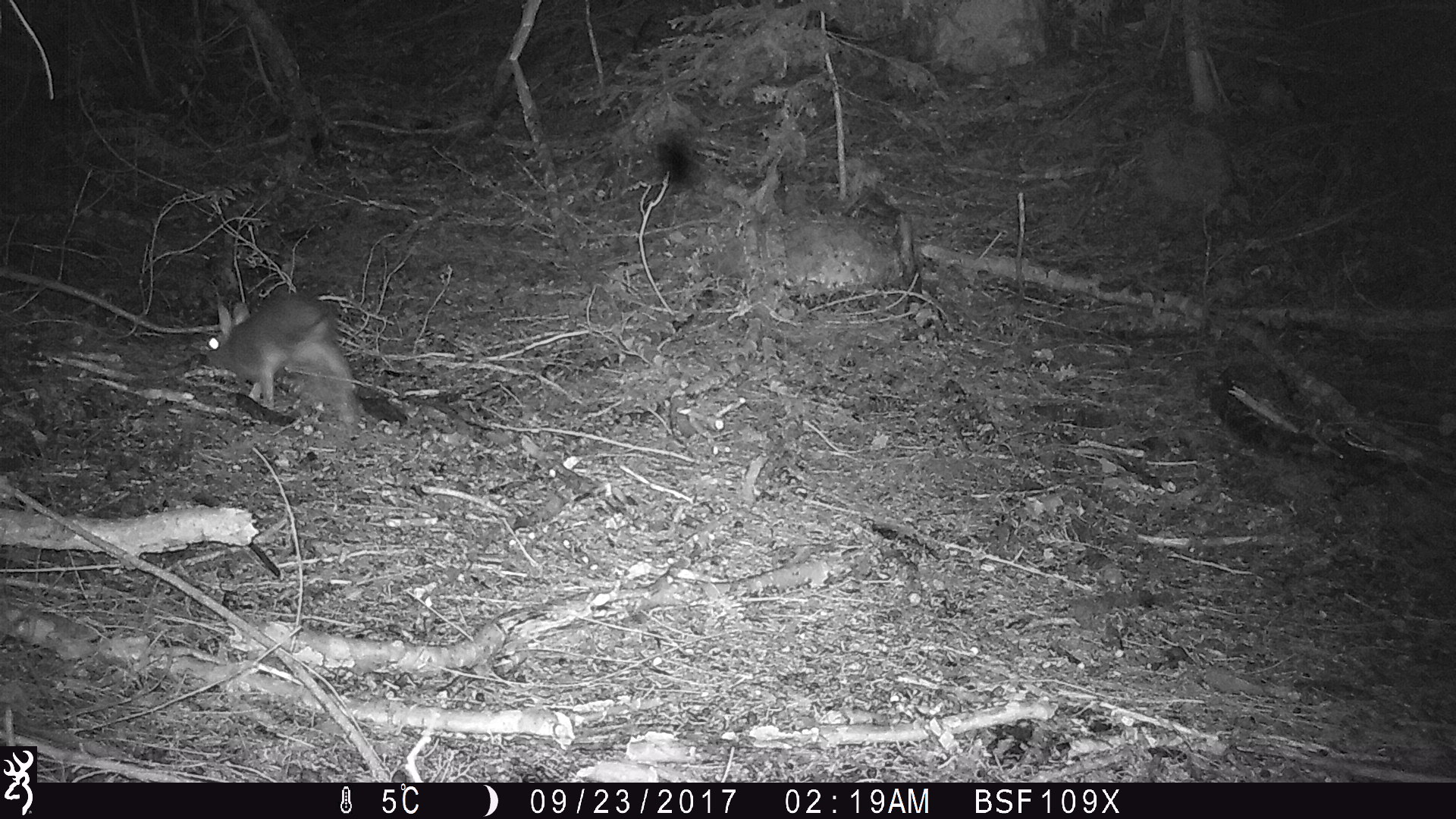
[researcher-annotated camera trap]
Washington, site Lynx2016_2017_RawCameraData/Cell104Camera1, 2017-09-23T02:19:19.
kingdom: Animalia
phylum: Chordata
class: Mammalia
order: Lagomorpha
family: Leporidae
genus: Lepus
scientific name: Lepus americanus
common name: snowshoe hare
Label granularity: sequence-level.